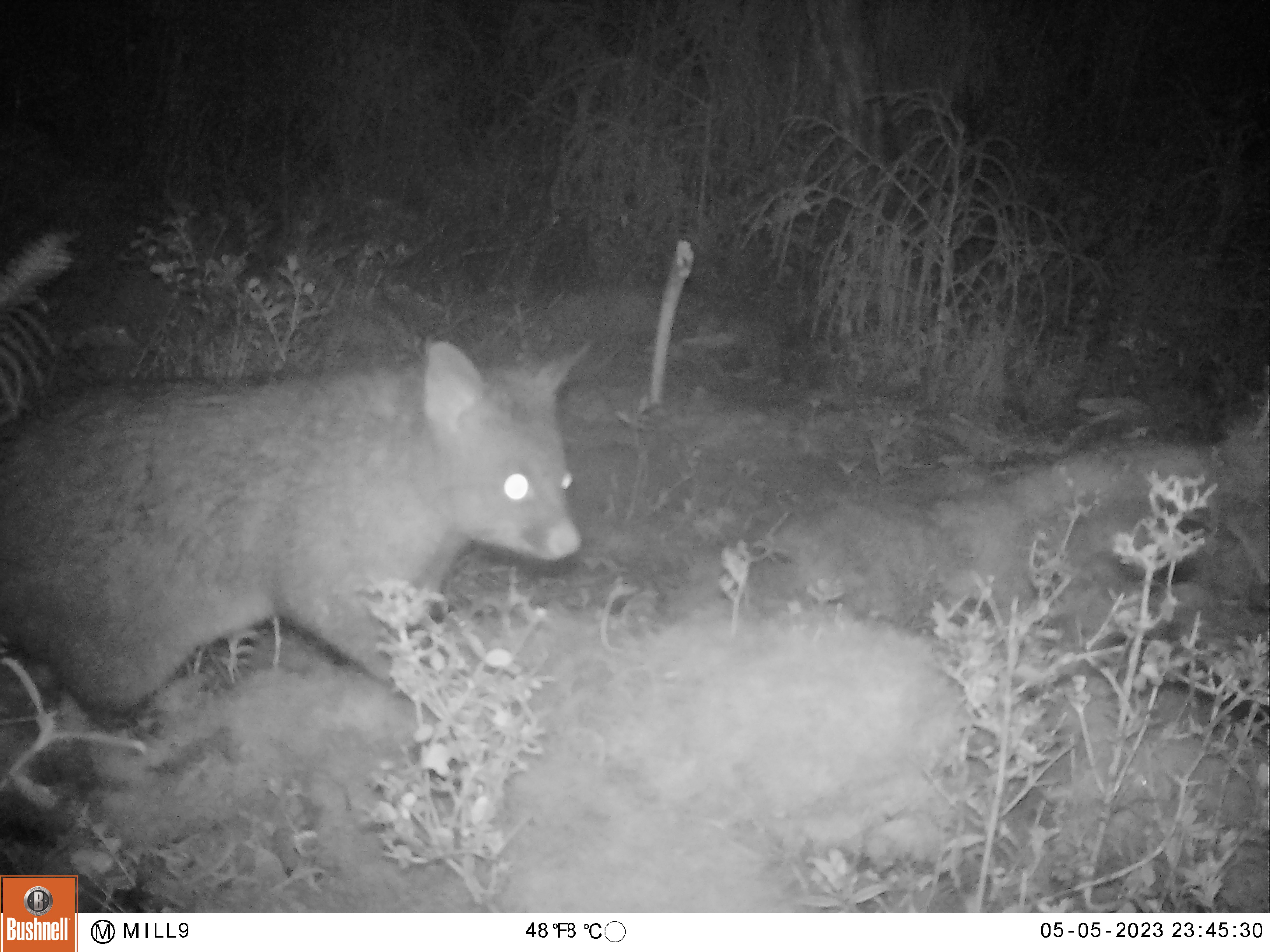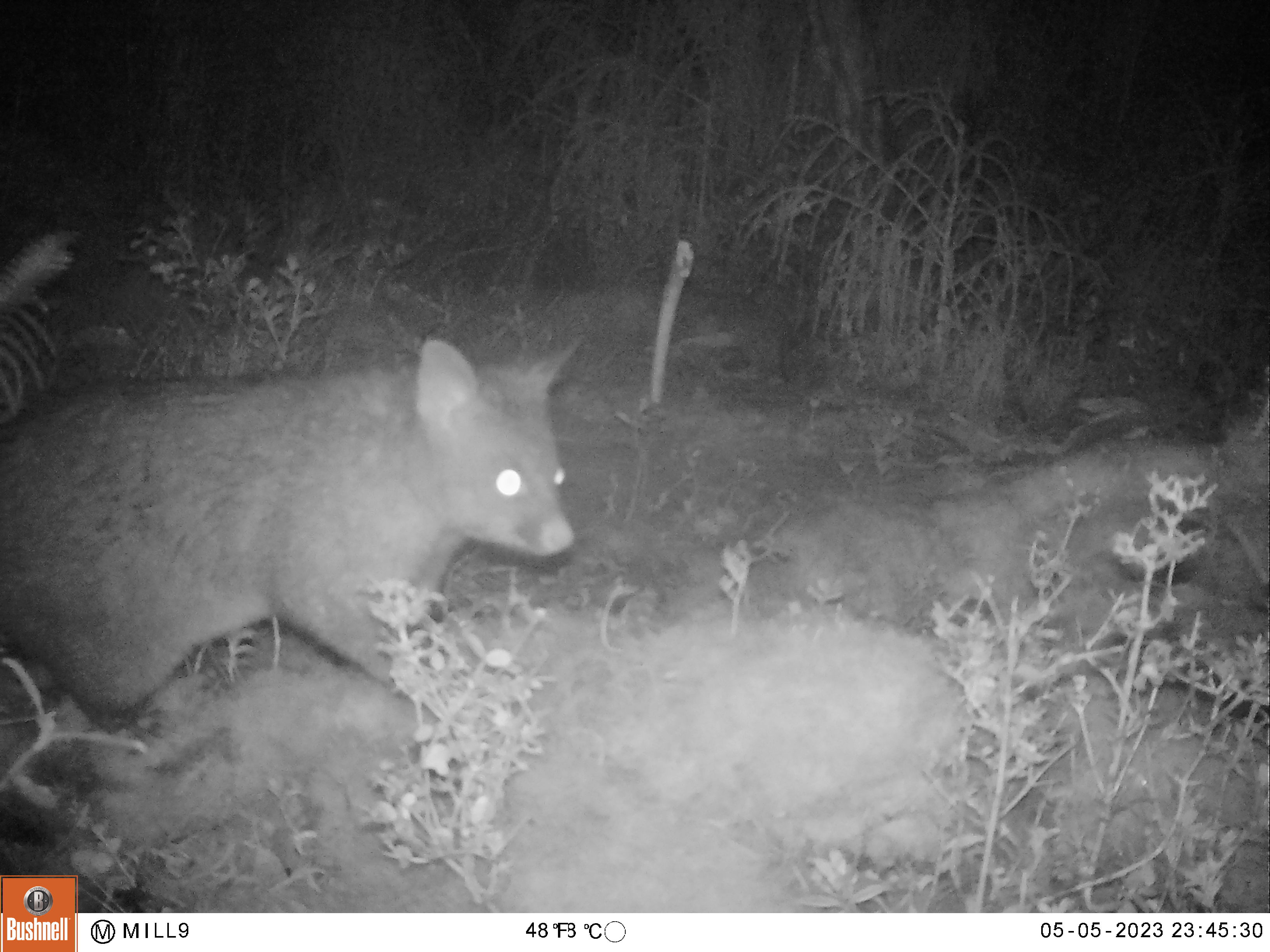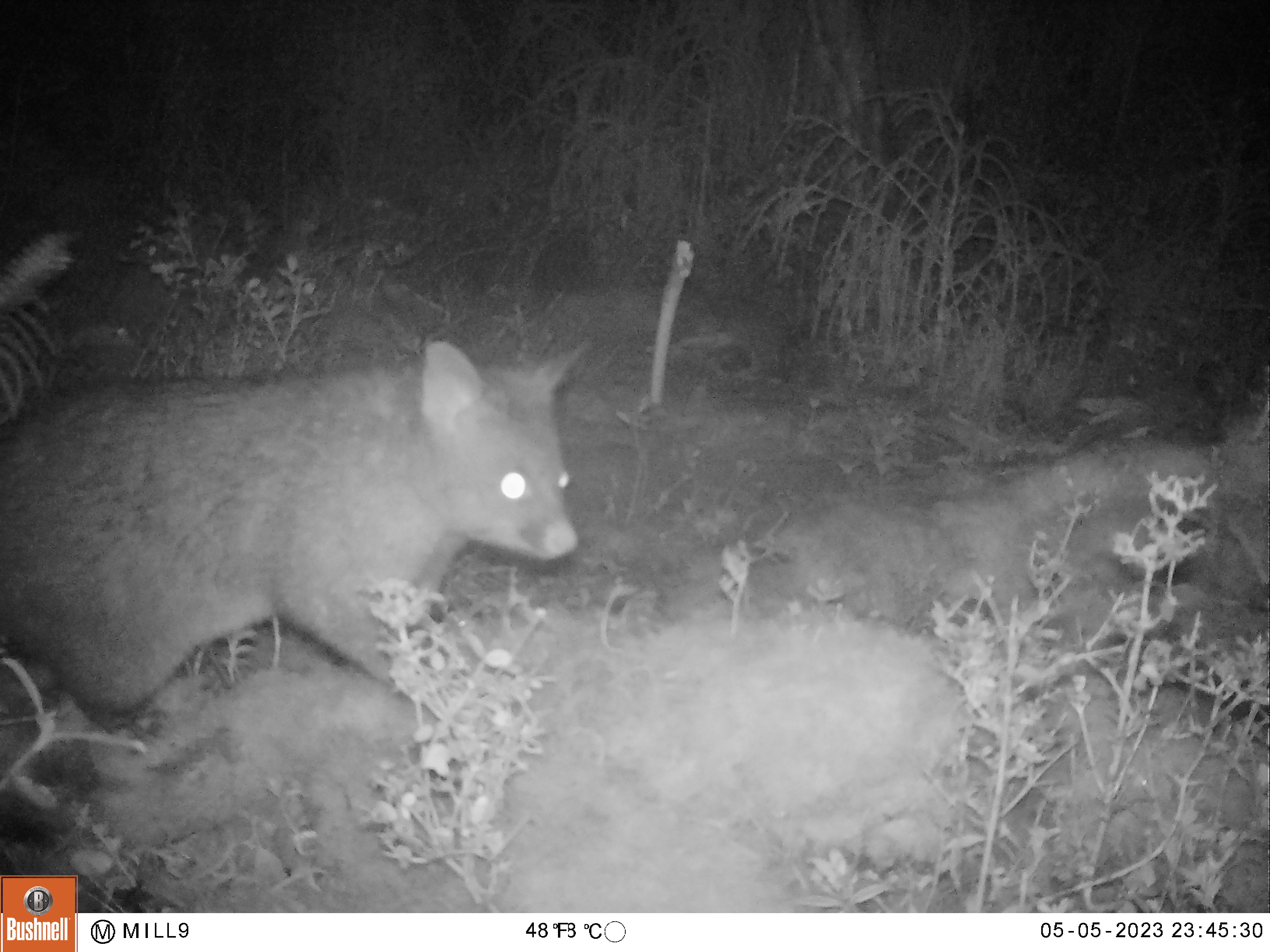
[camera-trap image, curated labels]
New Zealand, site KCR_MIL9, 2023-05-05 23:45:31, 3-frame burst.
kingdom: Animalia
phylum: Chordata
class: Mammalia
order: Diprotodontia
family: Phalangeridae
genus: Trichosurus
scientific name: Trichosurus vulpecula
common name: common brushtail possum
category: possum